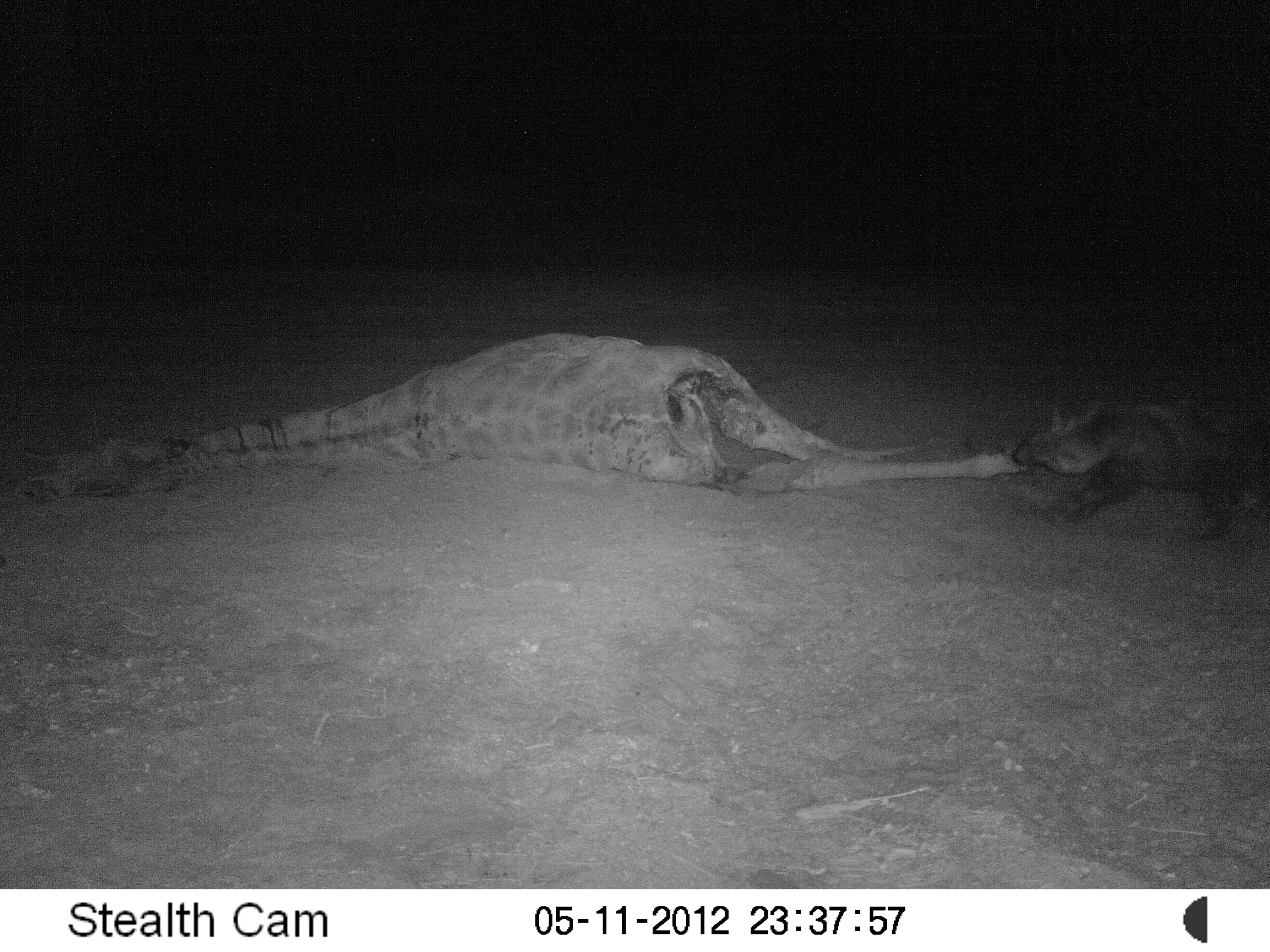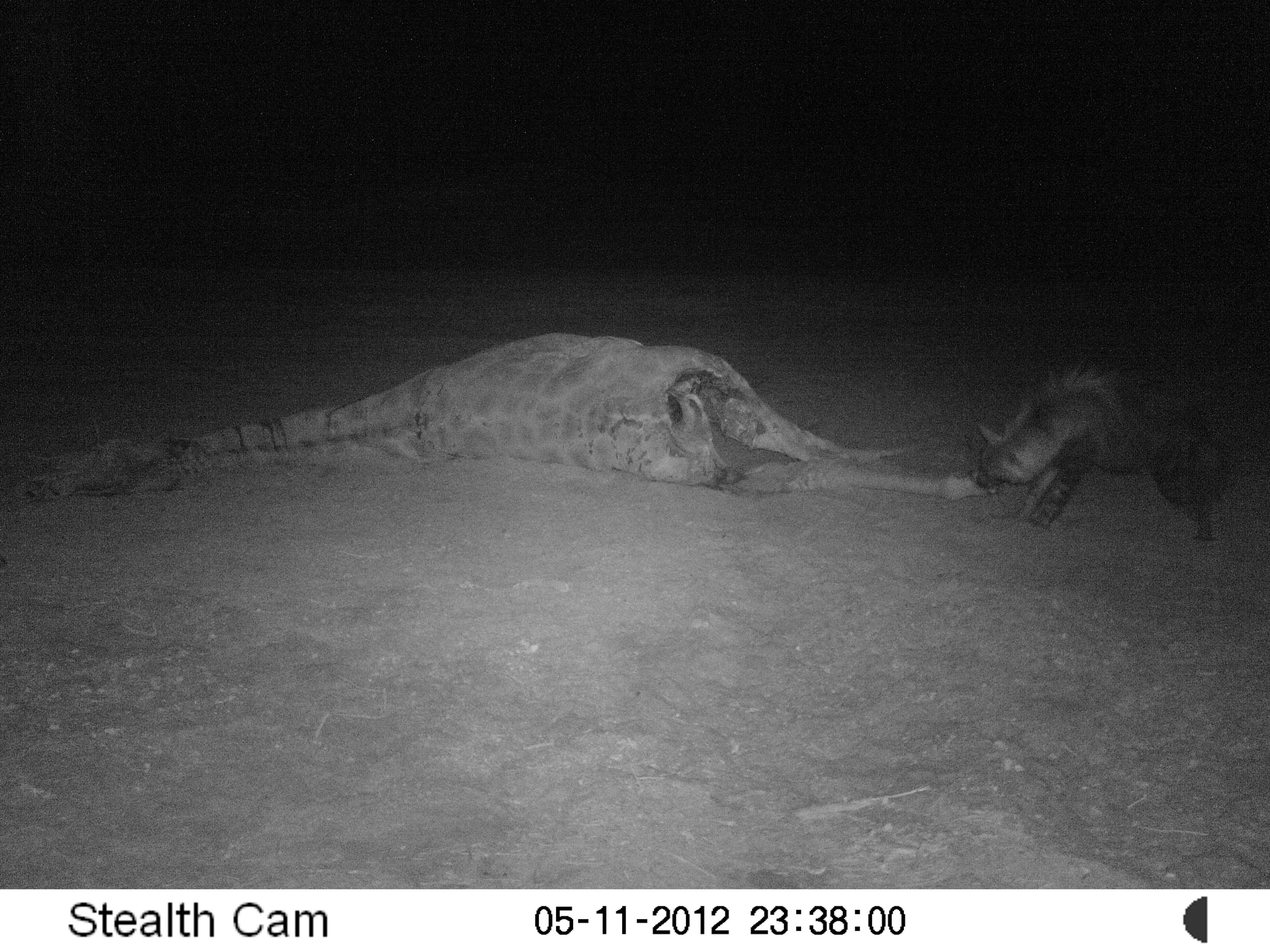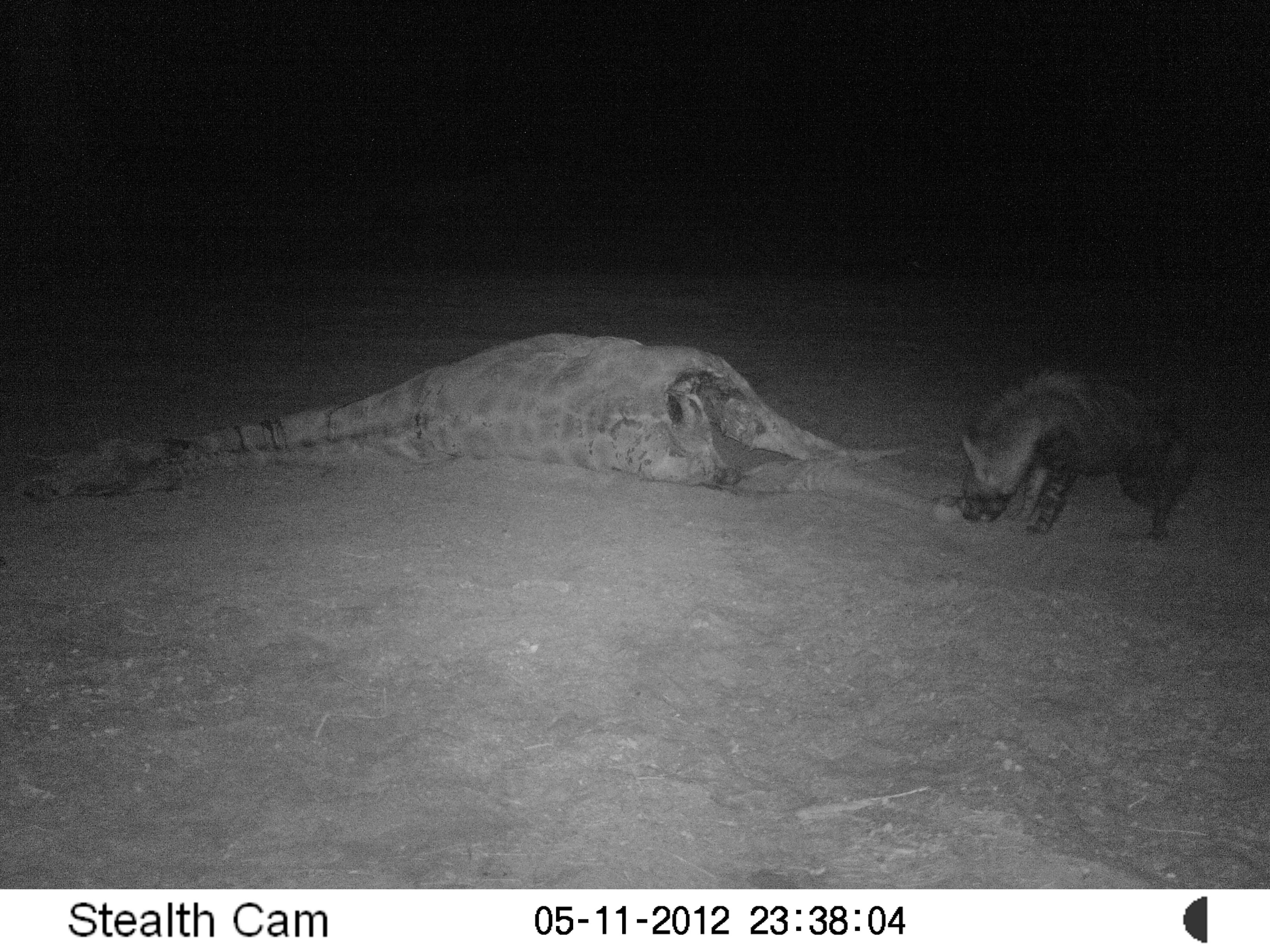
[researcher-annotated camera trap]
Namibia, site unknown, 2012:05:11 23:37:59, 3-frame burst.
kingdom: Animalia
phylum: Chordata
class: Mammalia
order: Carnivora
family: Hyaenidae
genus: Parahyaena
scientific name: Parahyaena brunnea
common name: brown hyena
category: hyaena brunnea